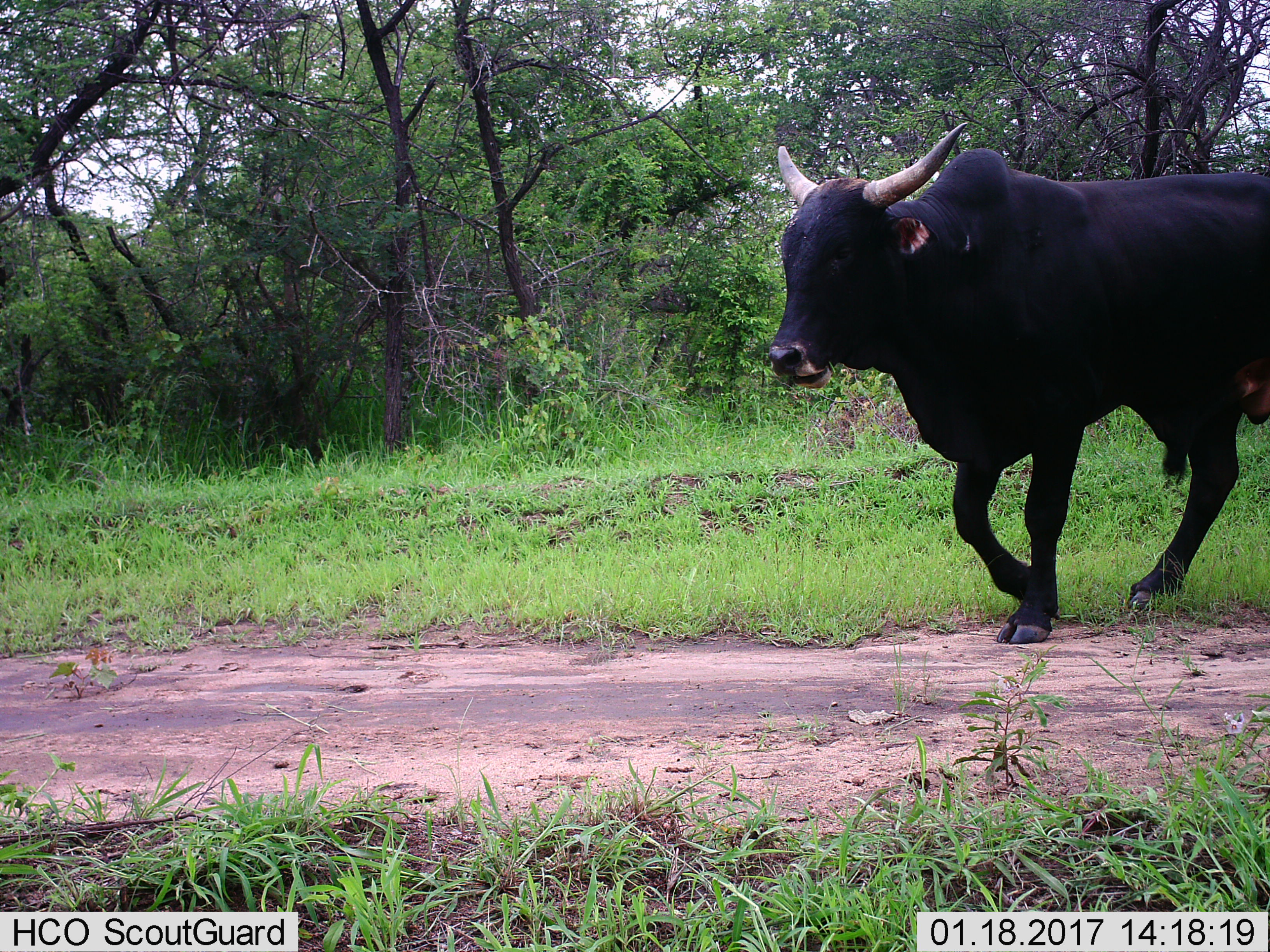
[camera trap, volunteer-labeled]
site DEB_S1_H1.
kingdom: Animalia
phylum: Chordata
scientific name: Vertebrata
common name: domestic animal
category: domesticanimal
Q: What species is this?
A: Domesticanimal (domestic animal) (Vertebrata).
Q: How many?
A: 1.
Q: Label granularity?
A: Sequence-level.